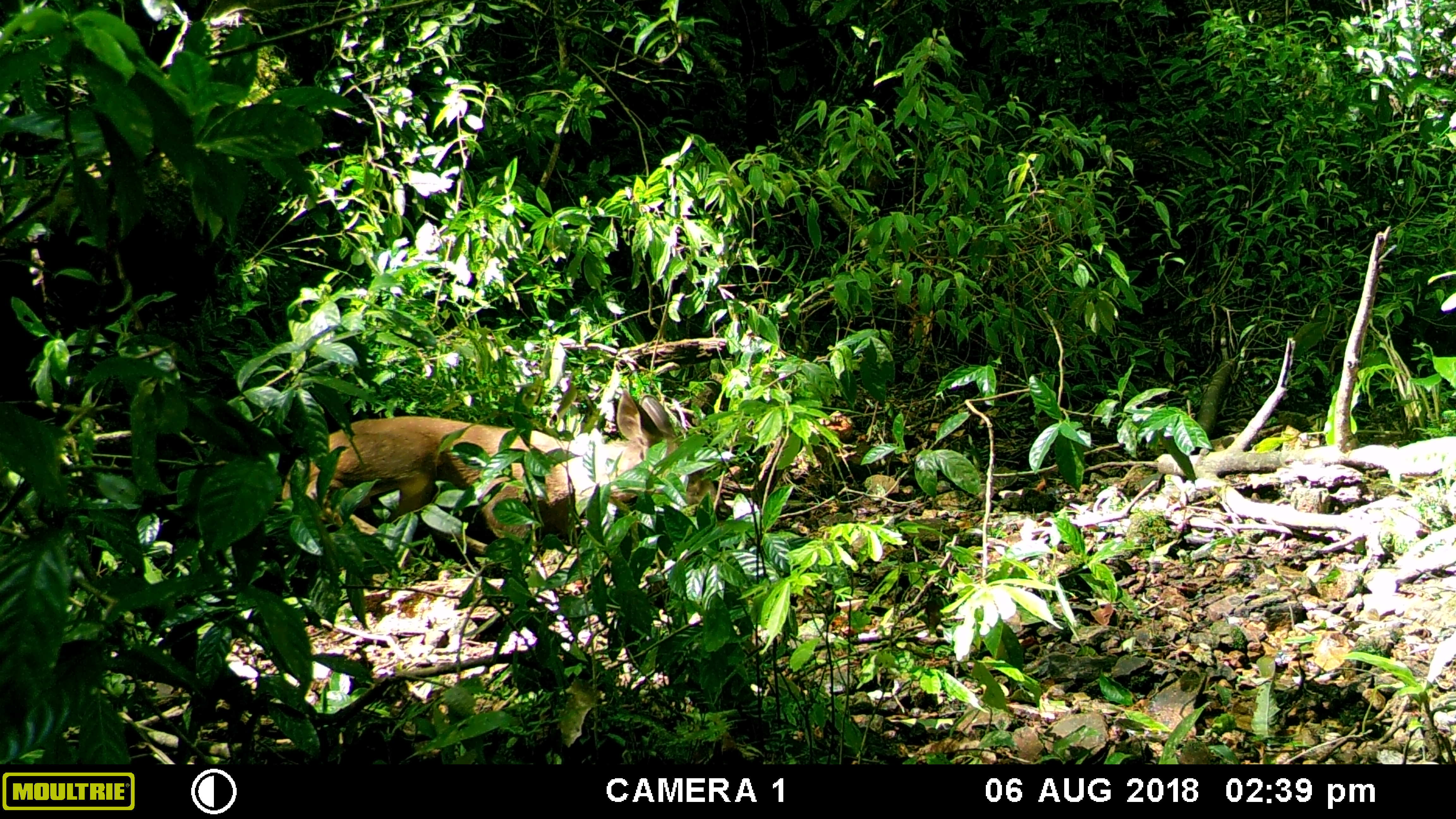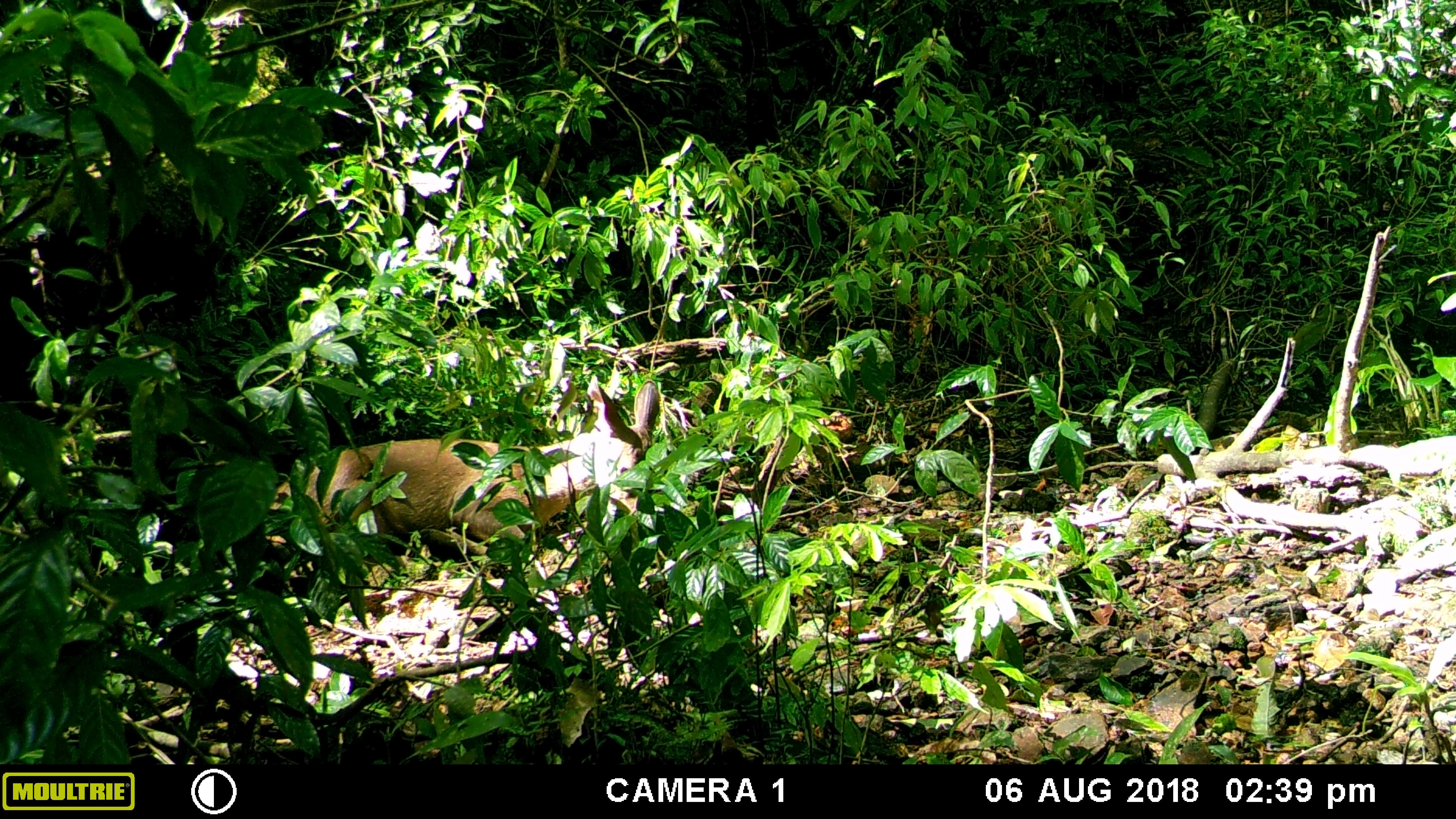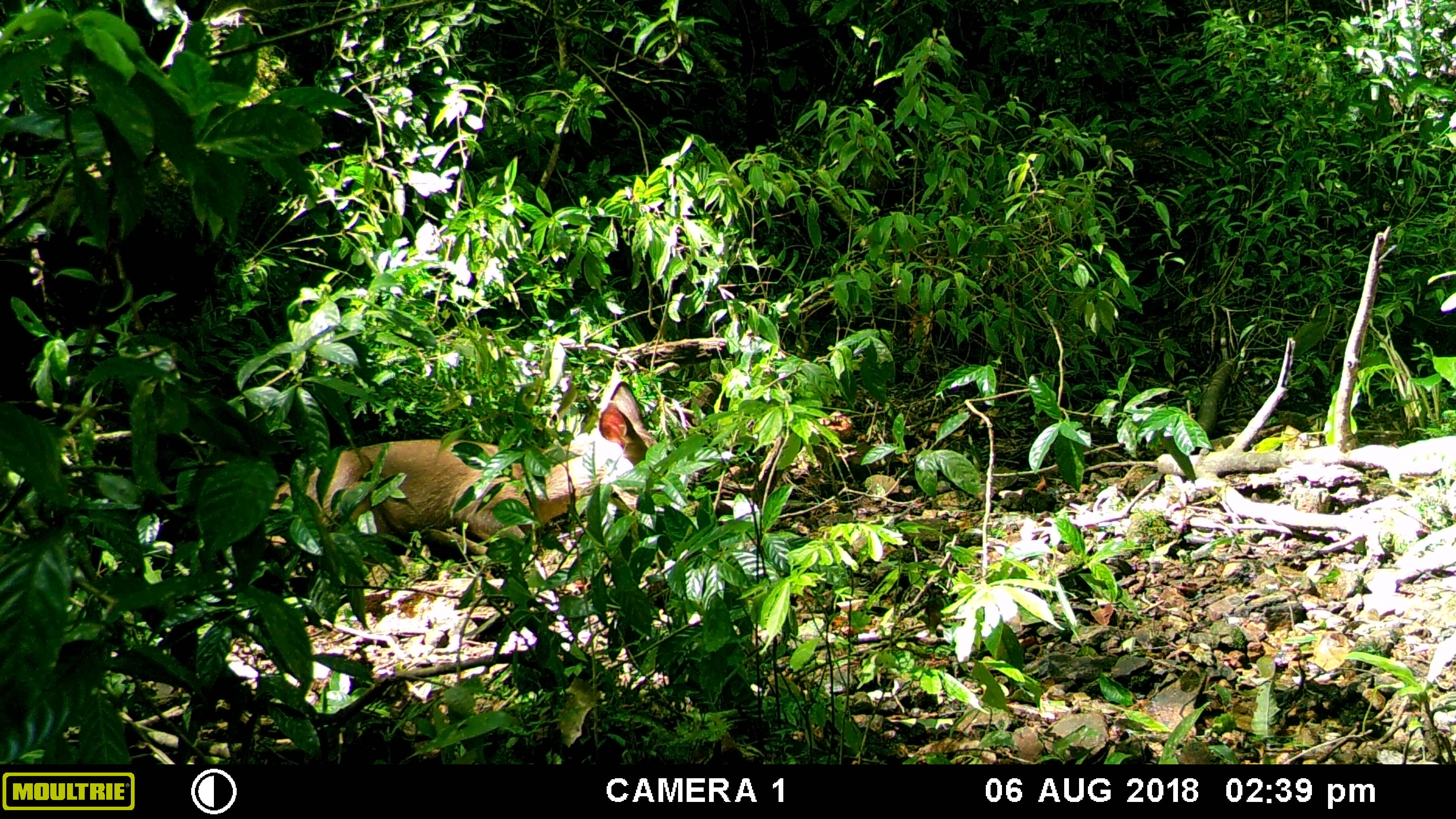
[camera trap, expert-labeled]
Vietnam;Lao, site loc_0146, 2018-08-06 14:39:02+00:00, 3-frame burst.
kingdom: Animalia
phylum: Chordata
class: Mammalia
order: Artiodactyla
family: Cervidae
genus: Rusa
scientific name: Rusa unicolor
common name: sambar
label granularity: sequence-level